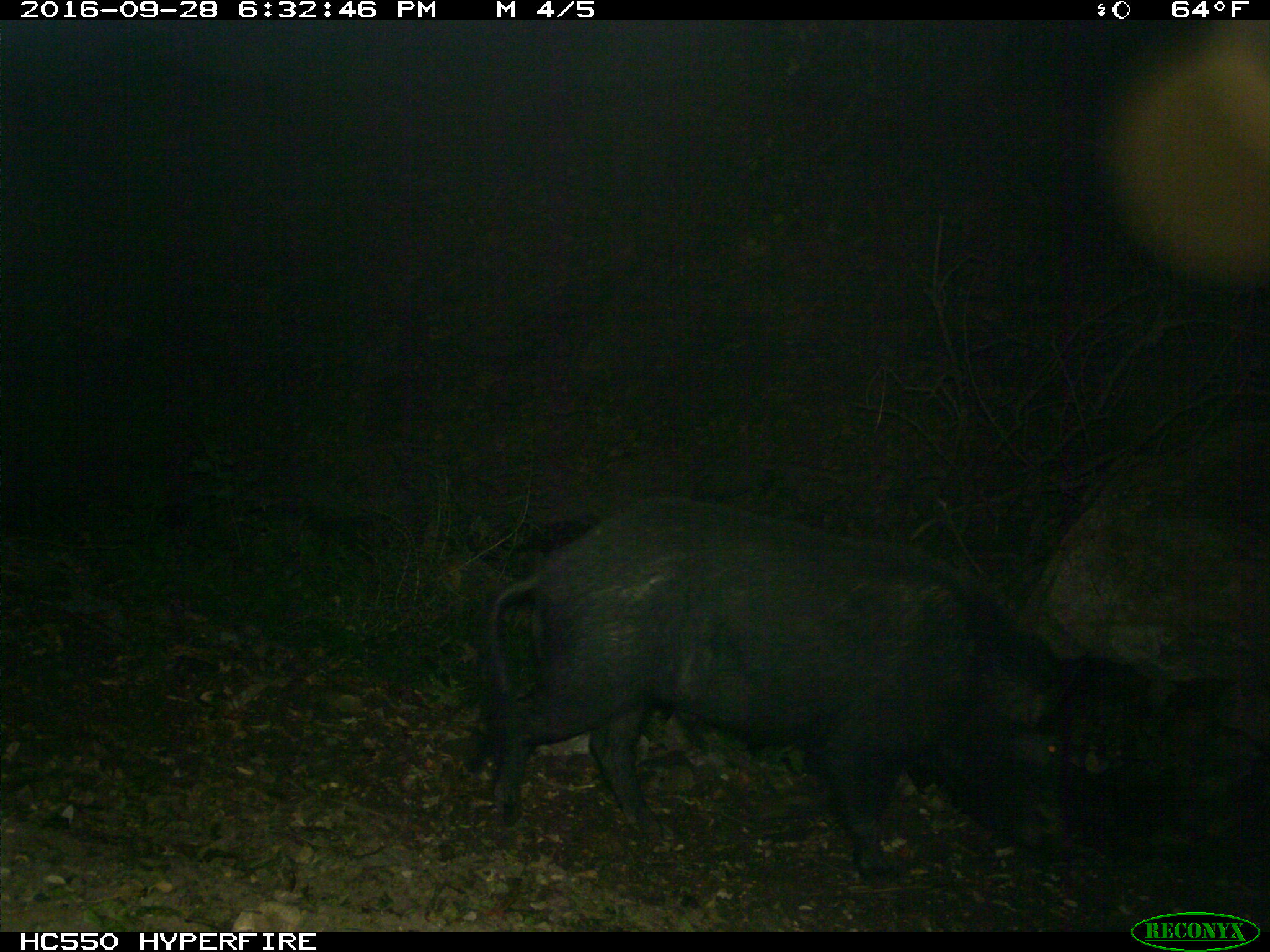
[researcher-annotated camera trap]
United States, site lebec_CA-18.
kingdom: Animalia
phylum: Chordata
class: Mammalia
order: Artiodactyla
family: Suidae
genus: Sus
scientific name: Sus scrofa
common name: wild boar